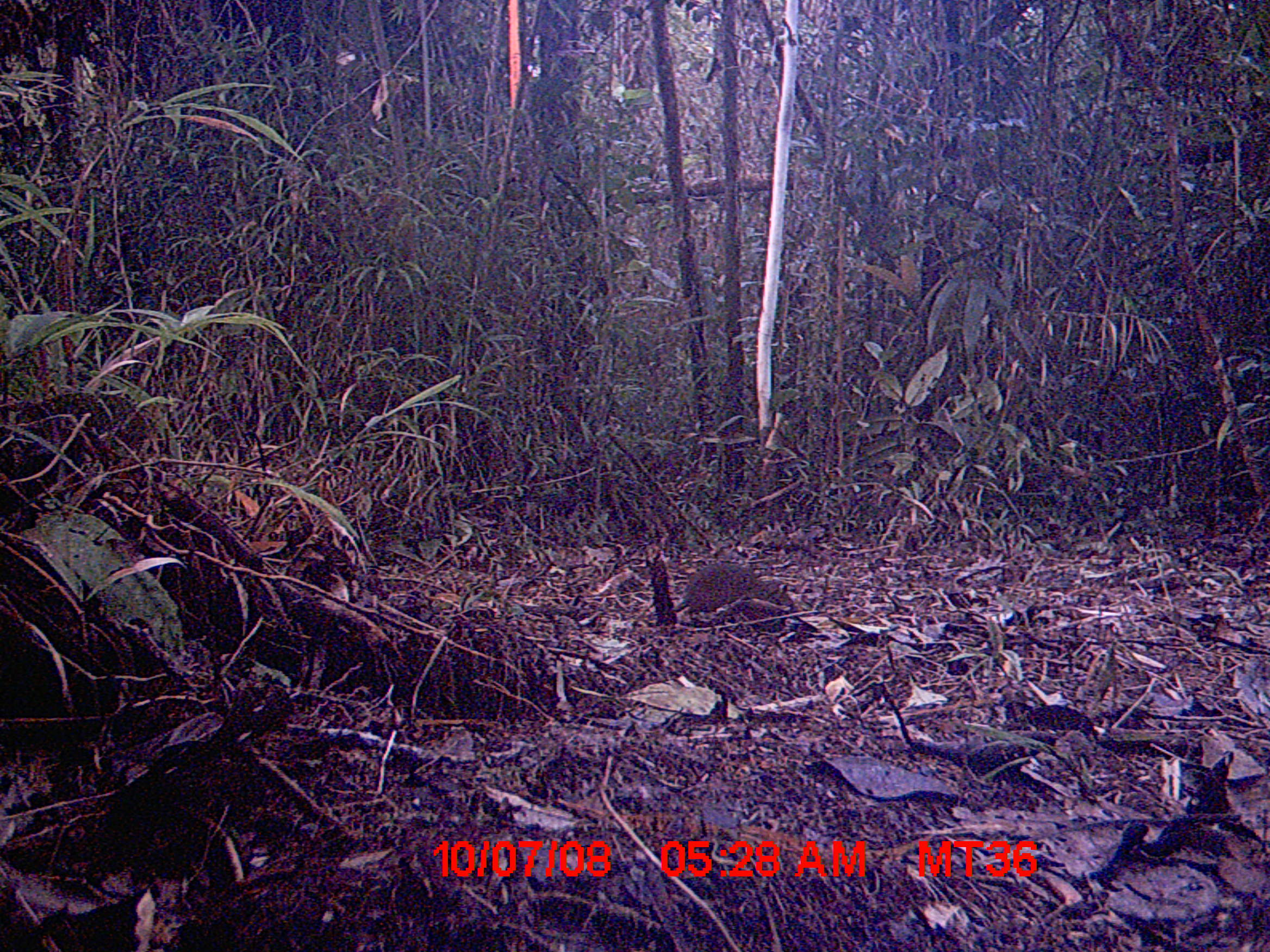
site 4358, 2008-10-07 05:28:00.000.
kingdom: Animalia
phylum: Chordata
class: Mammalia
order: Rodentia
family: Nesomyidae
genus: Nesomys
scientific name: Nesomys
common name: nesomys rodents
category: nesomys sp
Nesomys sp (nesomys rodents) (Nesomys), count 1.